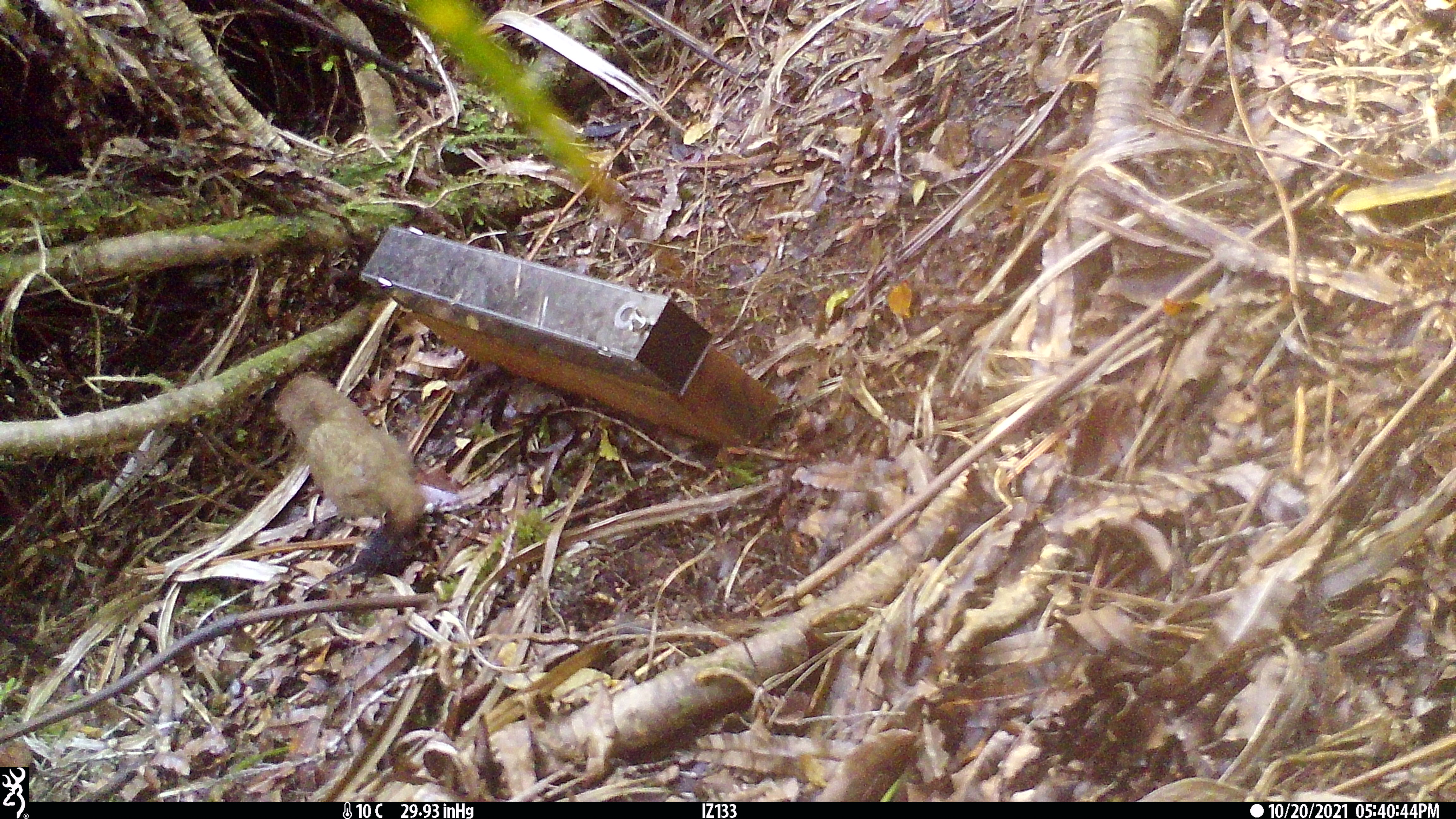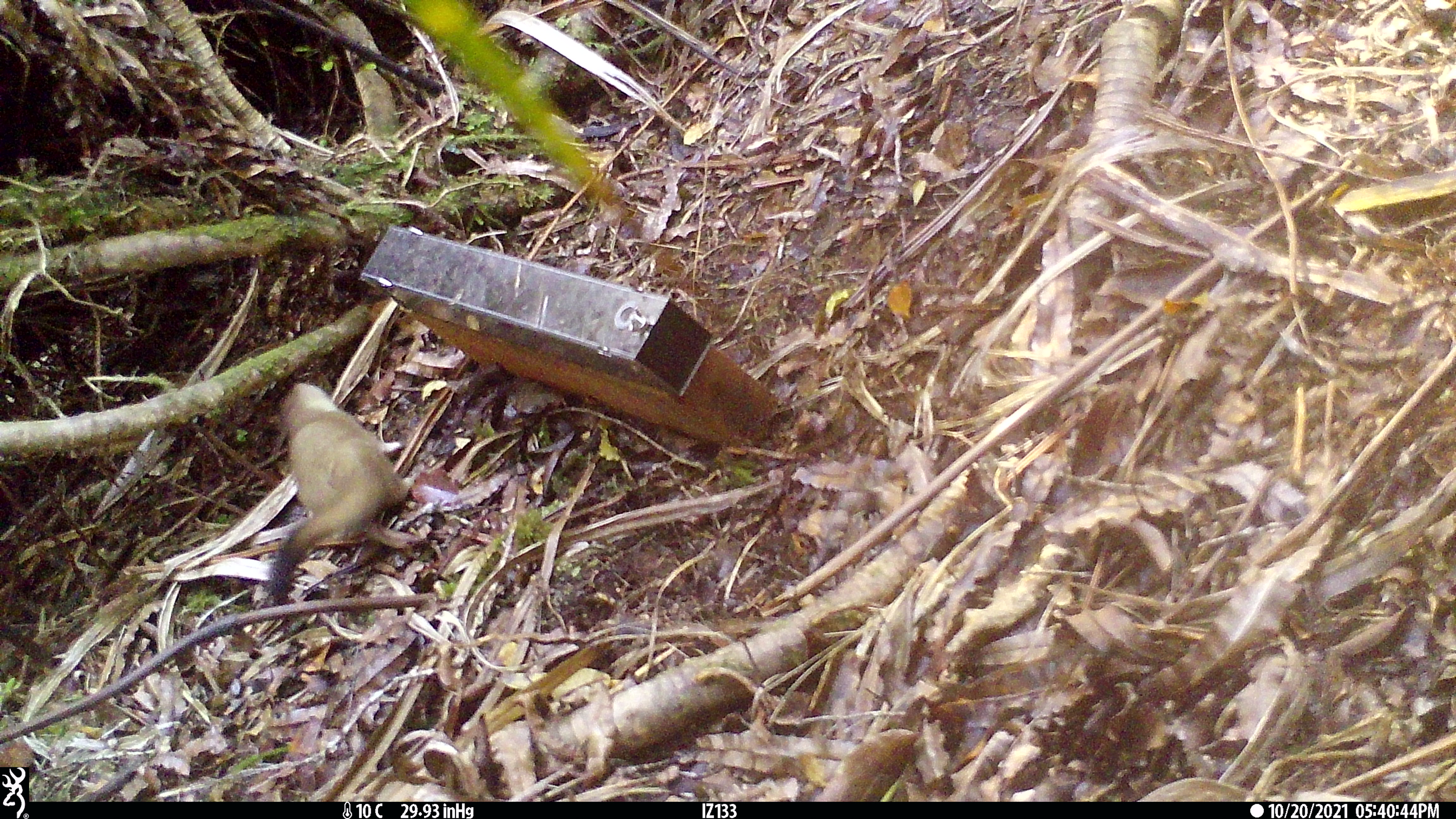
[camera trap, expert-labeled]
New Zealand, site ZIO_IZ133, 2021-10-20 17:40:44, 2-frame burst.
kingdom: Animalia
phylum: Chordata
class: Mammalia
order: Carnivora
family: Mustelidae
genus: Mustela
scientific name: Mustela erminea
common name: stoat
Stoat (Mustela erminea).